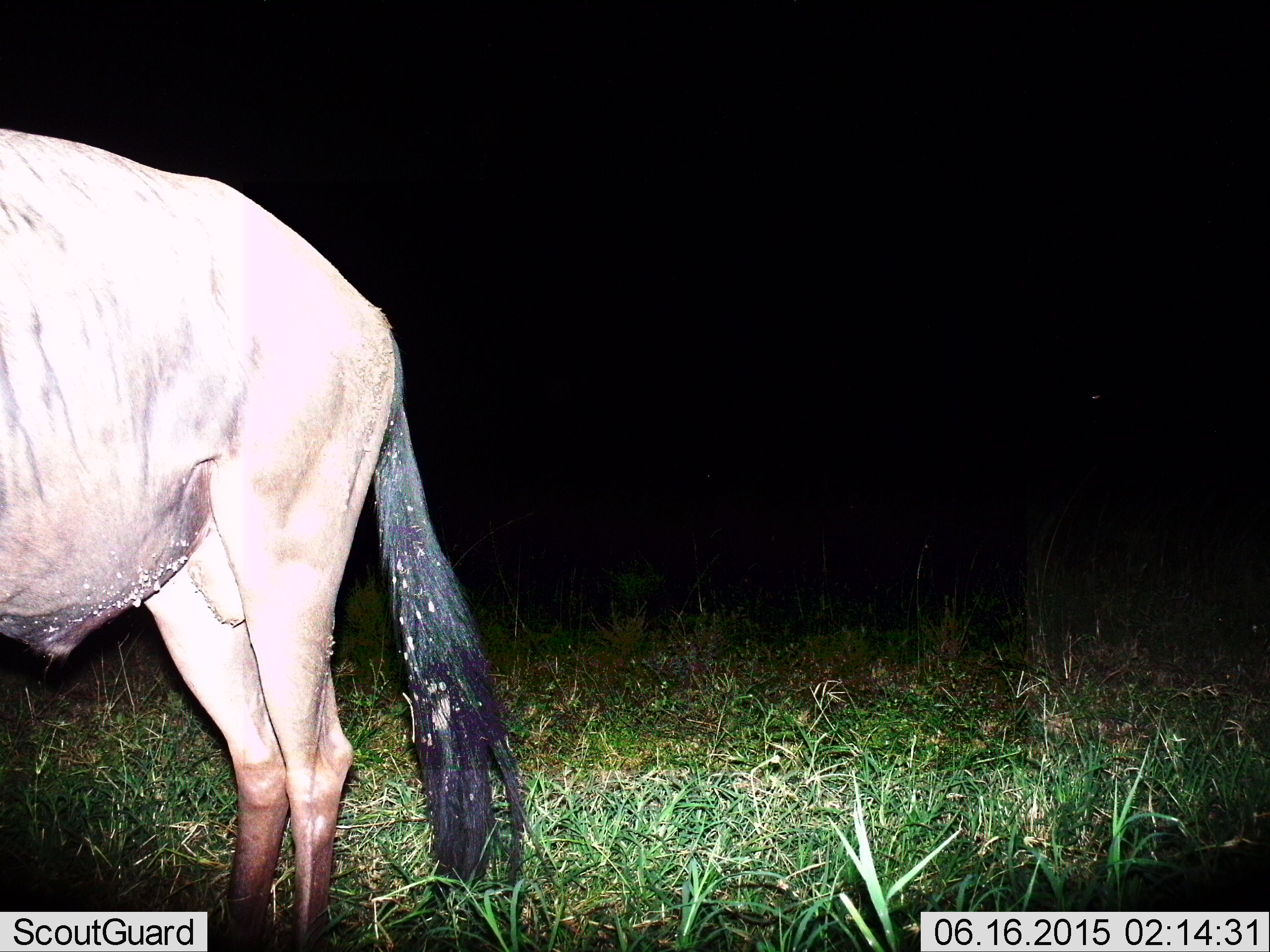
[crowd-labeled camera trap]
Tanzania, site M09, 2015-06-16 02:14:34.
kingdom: Animalia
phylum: Chordata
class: Mammalia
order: Artiodactyla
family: Bovidae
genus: Connochaetes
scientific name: Connochaetes taurinus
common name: blue wildebeest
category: wildebeest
Wildebeest (blue wildebeest) (Connochaetes taurinus), count 1. Behavior (volunteer vote fractions): standing 100%, resting 0%, moving 0%, interacting 0%. Young present (vote fraction): 0%. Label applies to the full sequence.